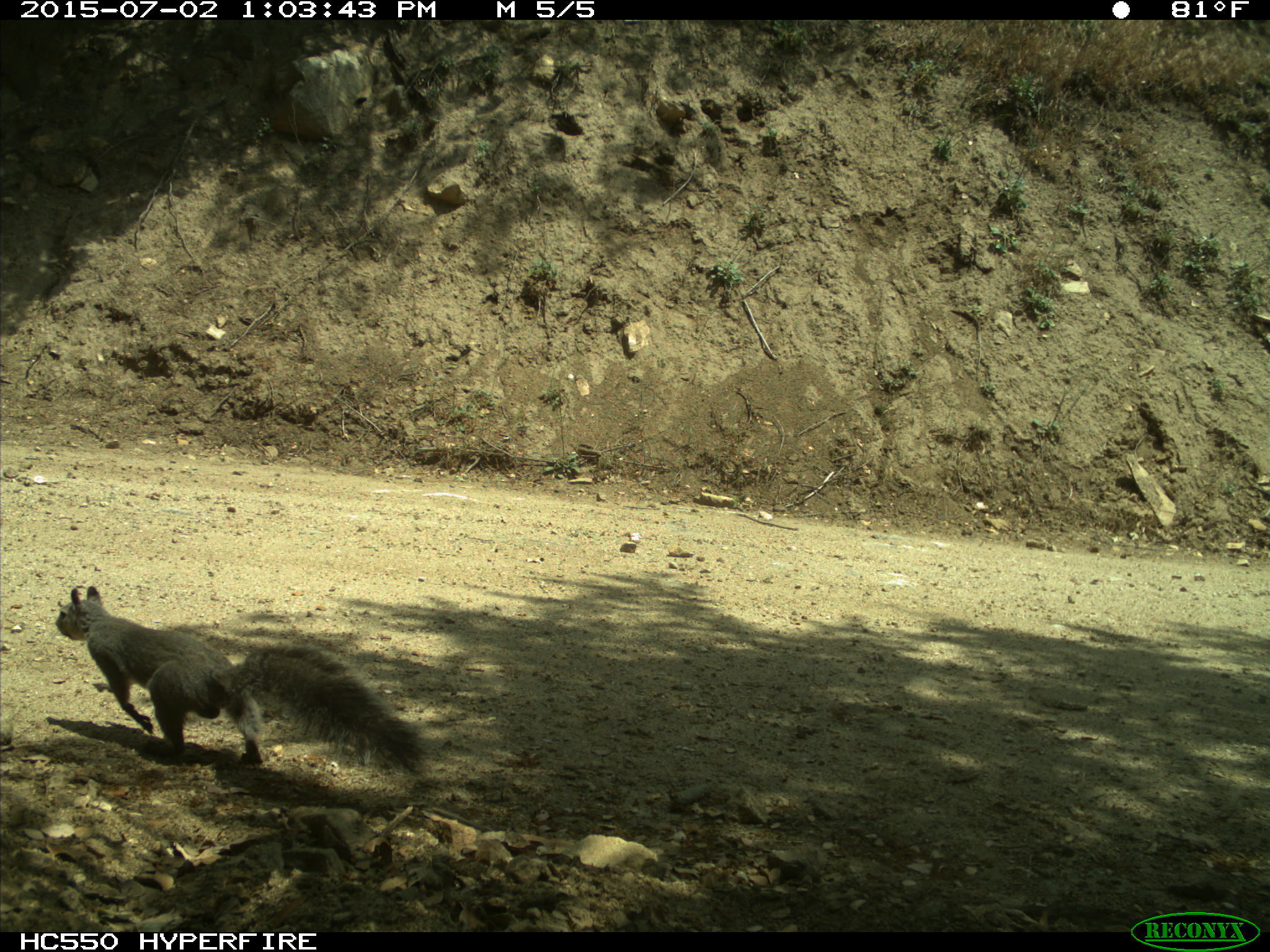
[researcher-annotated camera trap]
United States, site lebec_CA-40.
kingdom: Animalia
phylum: Chordata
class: Mammalia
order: Rodentia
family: Sciuridae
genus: Sciurus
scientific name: Sciurus carolinensis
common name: eastern gray squirrel